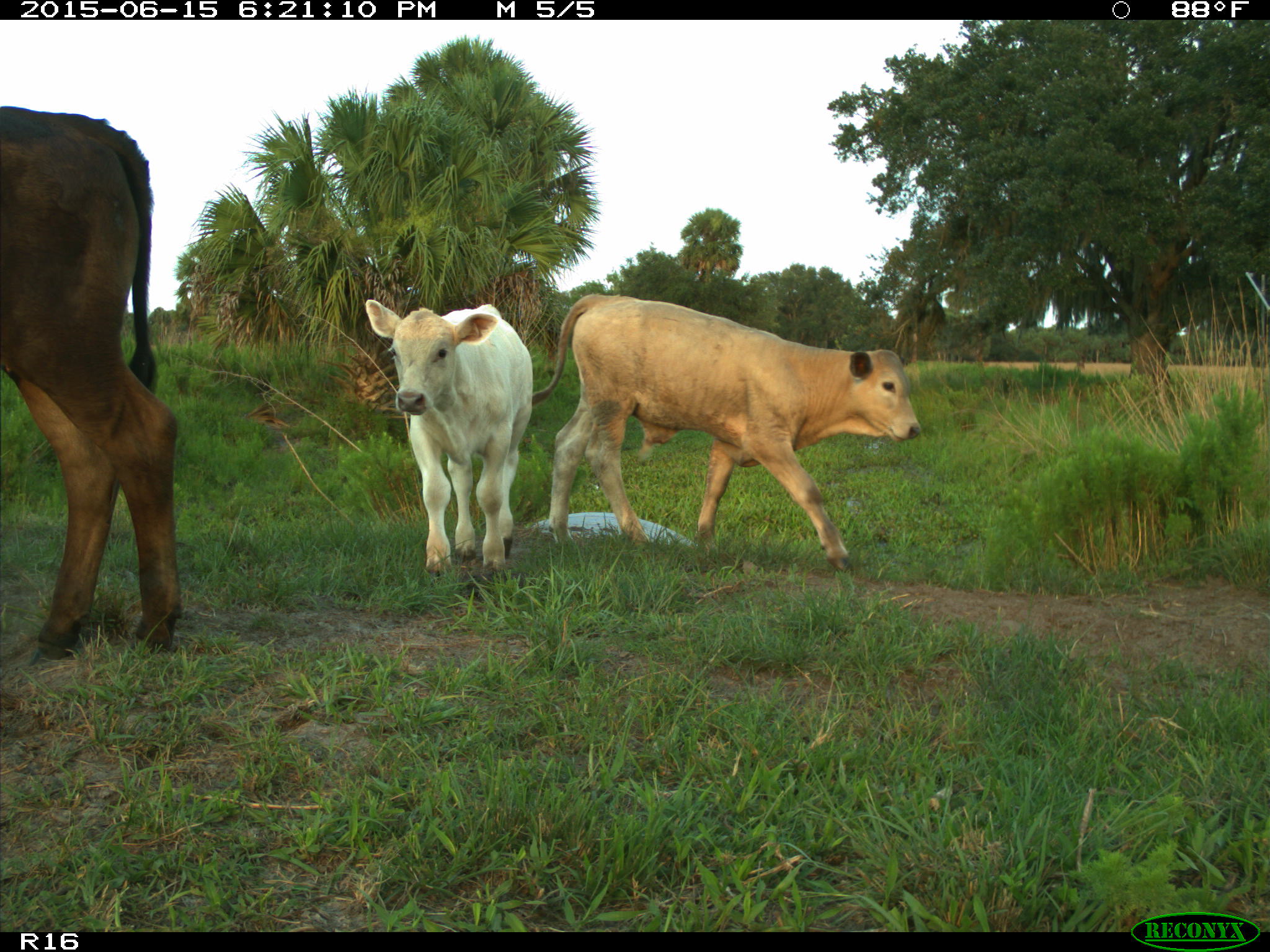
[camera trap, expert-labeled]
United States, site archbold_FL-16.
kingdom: Animalia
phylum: Chordata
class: Mammalia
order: Artiodactyla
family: Bovidae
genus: Bos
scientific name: Bos taurus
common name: domestic cow